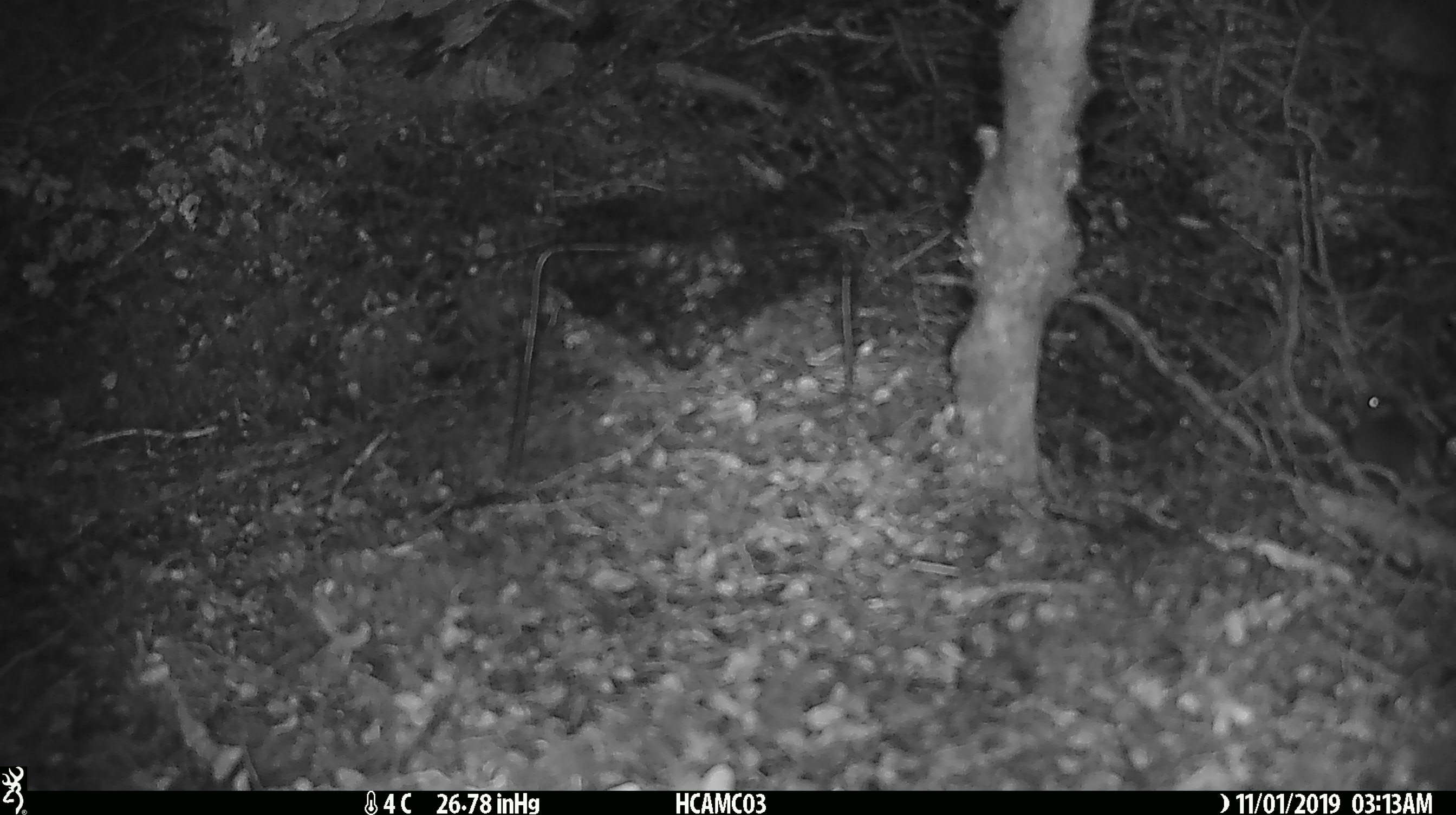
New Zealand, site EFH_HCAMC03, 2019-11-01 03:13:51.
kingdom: Animalia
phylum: Chordata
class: Mammalia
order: Rodentia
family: Muridae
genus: Mus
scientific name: Mus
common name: mouse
Mouse (Mus).